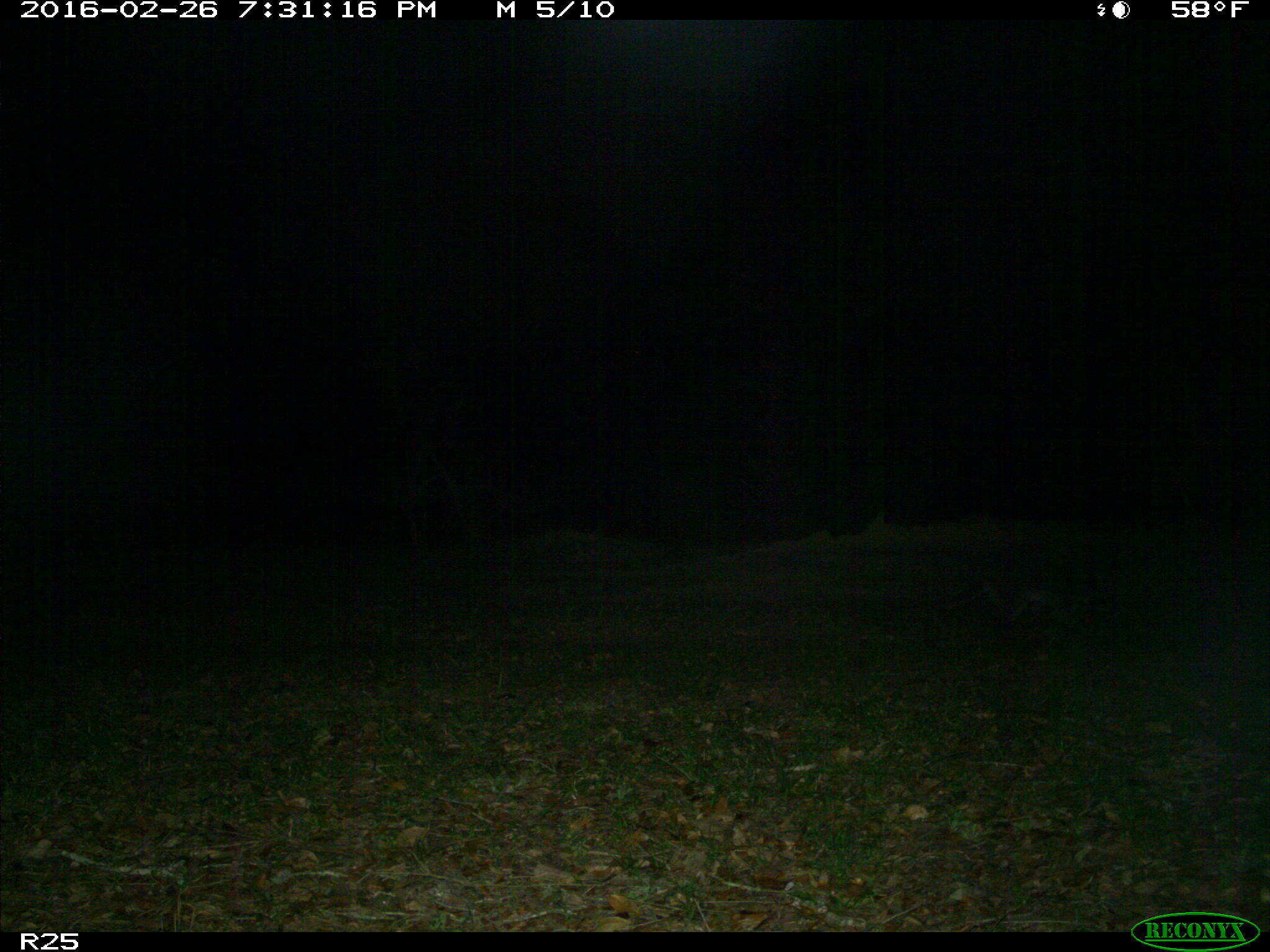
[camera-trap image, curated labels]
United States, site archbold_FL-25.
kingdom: Animalia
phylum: Chordata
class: Mammalia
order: Carnivora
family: Procyonidae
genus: Procyon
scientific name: Procyon lotor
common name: common raccoon